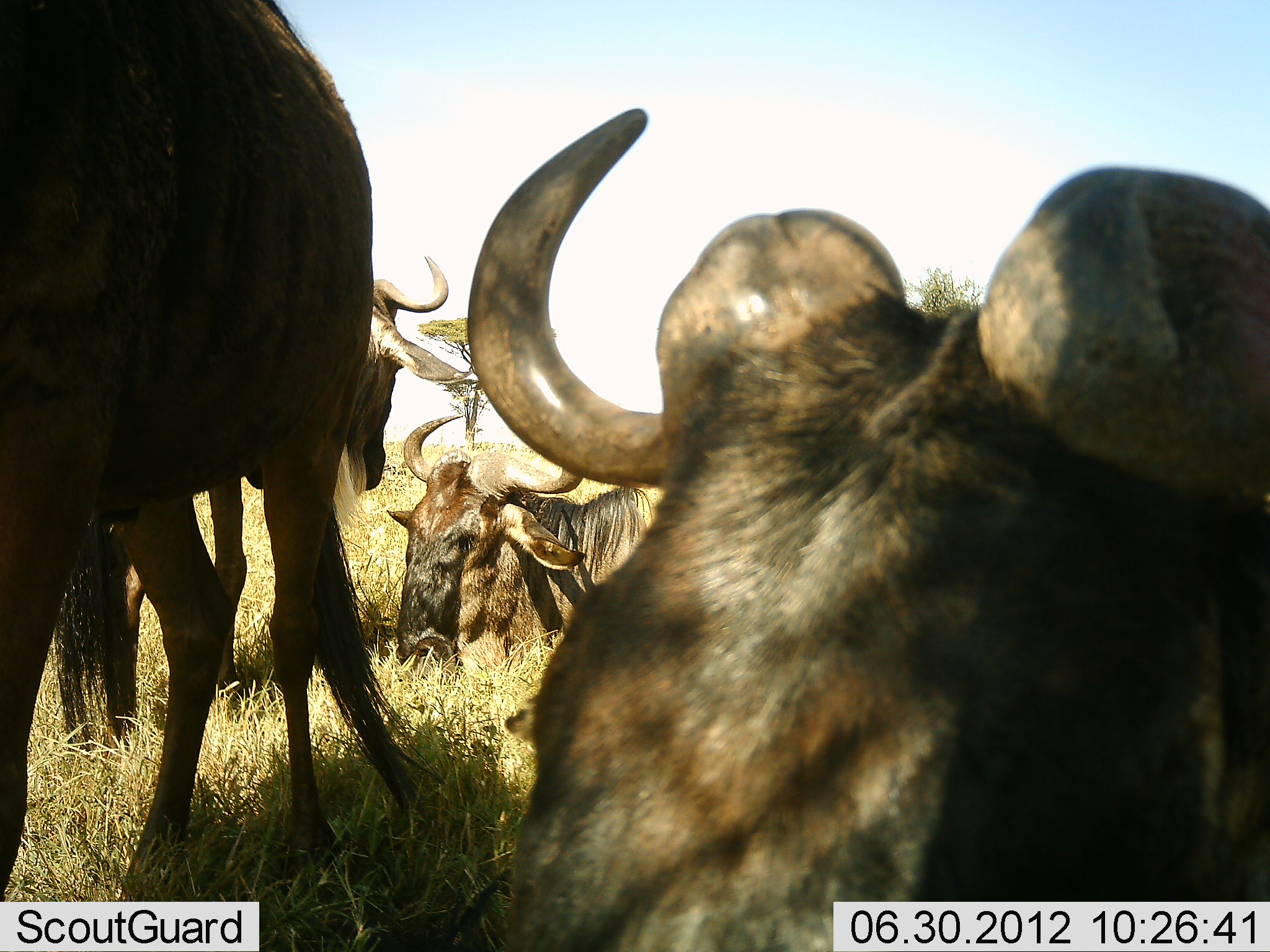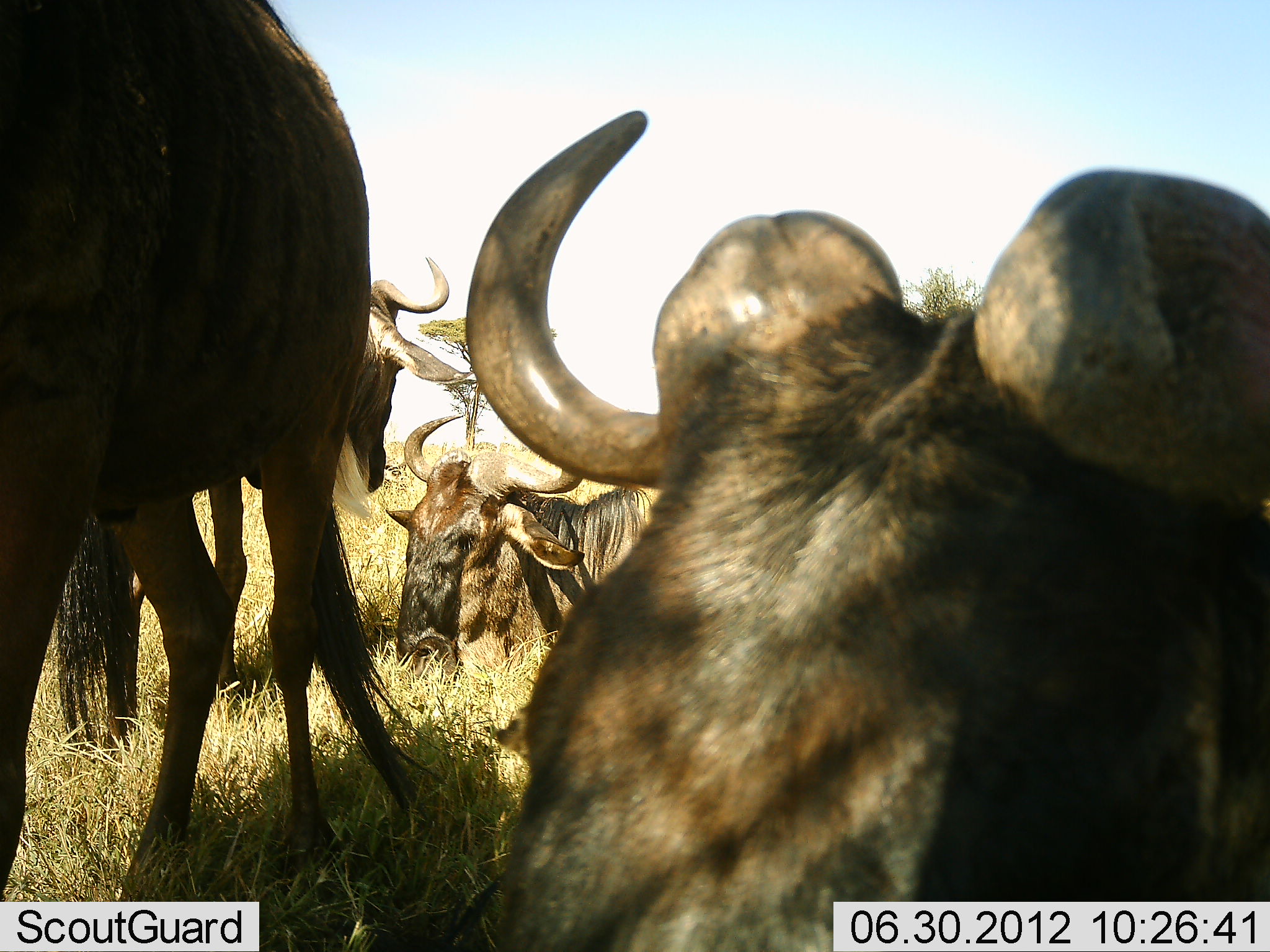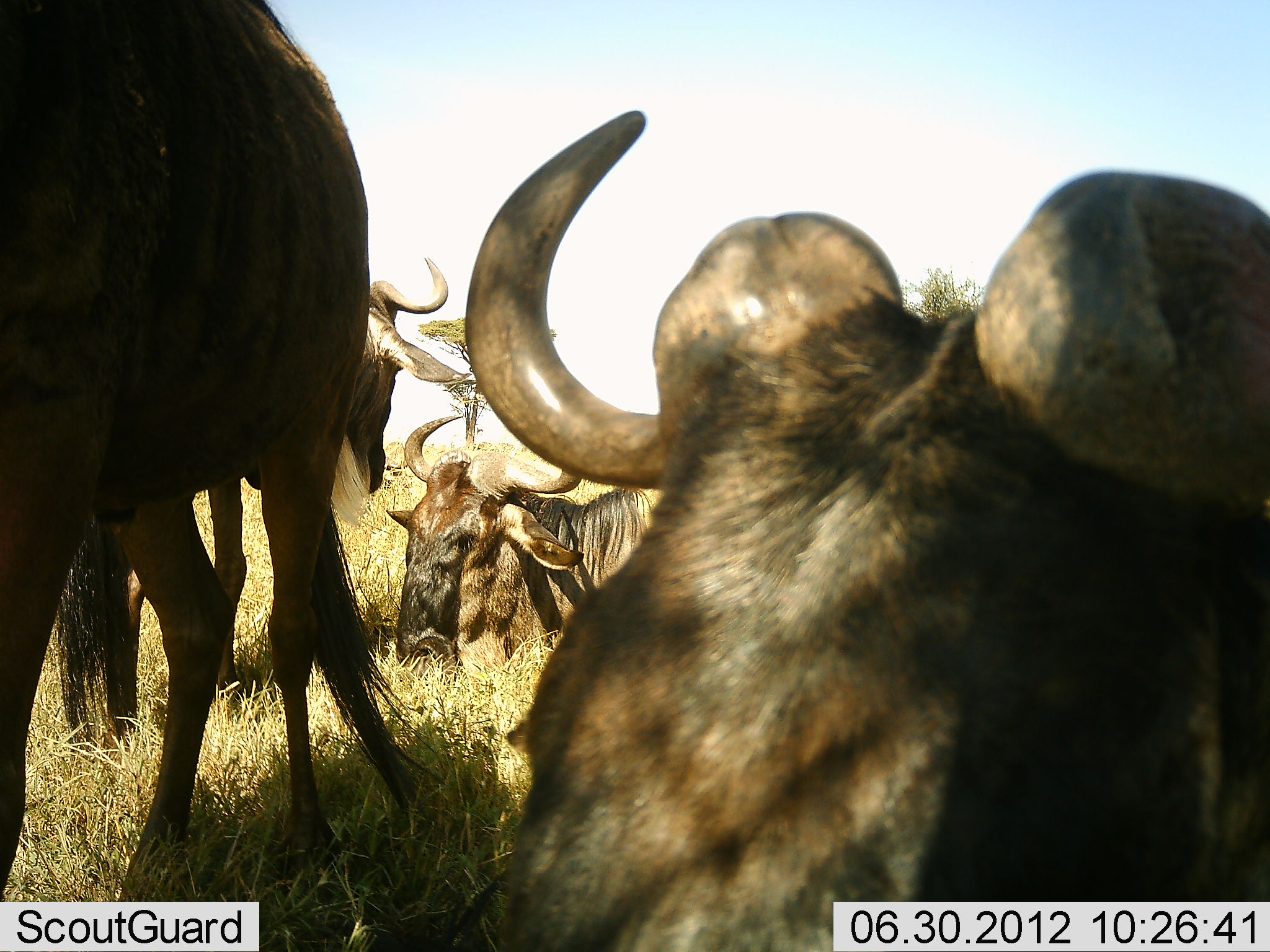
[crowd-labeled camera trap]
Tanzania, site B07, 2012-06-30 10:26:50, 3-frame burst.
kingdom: Animalia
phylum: Chordata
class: Mammalia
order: Artiodactyla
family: Bovidae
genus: Connochaetes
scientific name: Connochaetes taurinus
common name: blue wildebeest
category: wildebeest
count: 4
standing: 40%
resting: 90%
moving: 10%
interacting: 0%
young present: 0%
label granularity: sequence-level